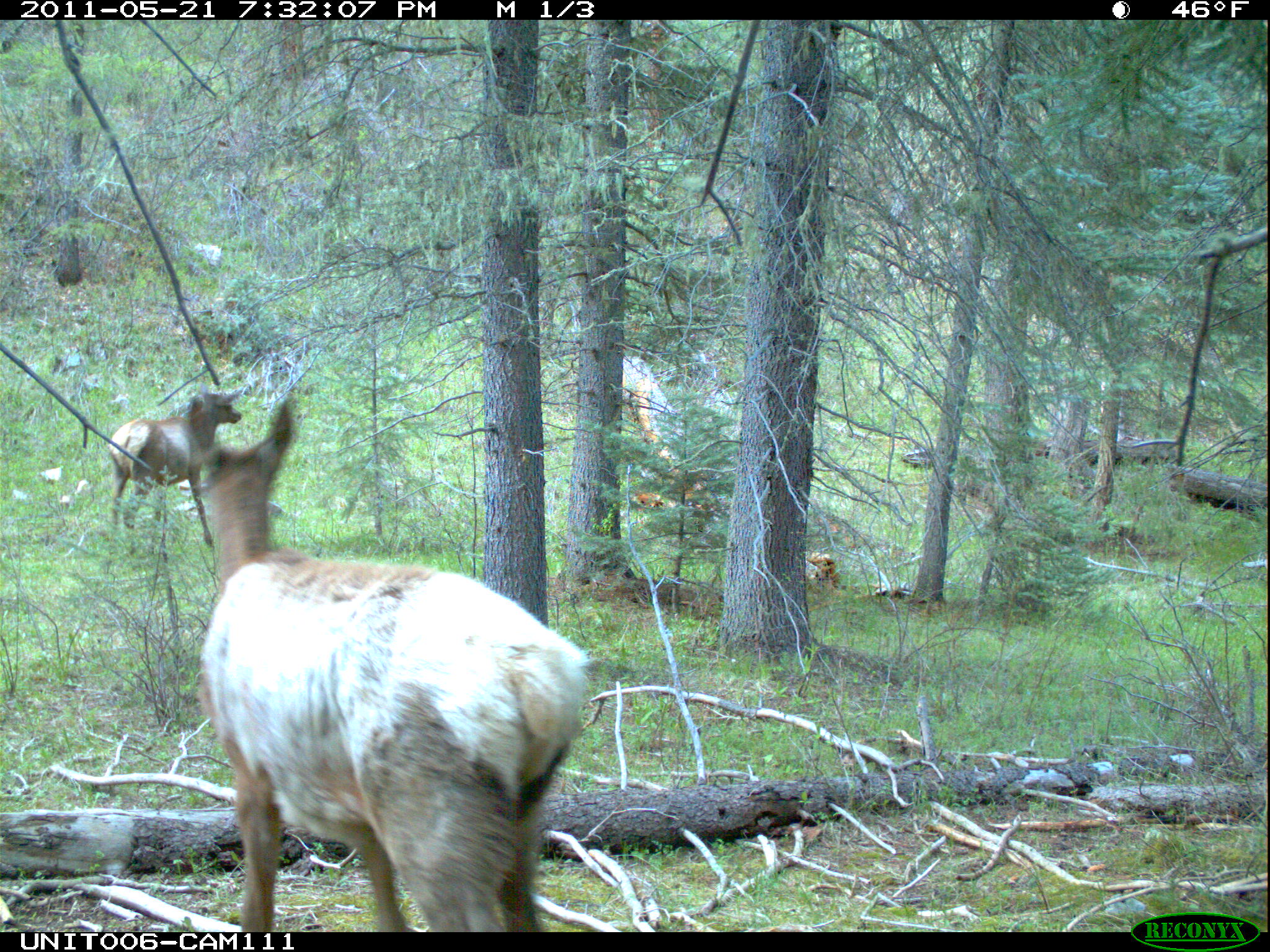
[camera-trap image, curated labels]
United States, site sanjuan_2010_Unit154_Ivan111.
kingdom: Animalia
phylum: Chordata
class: Mammalia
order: Artiodactyla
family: Cervidae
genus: Cervus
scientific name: Cervus elaphus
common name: red deer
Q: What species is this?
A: Cervus elaphus (red deer).